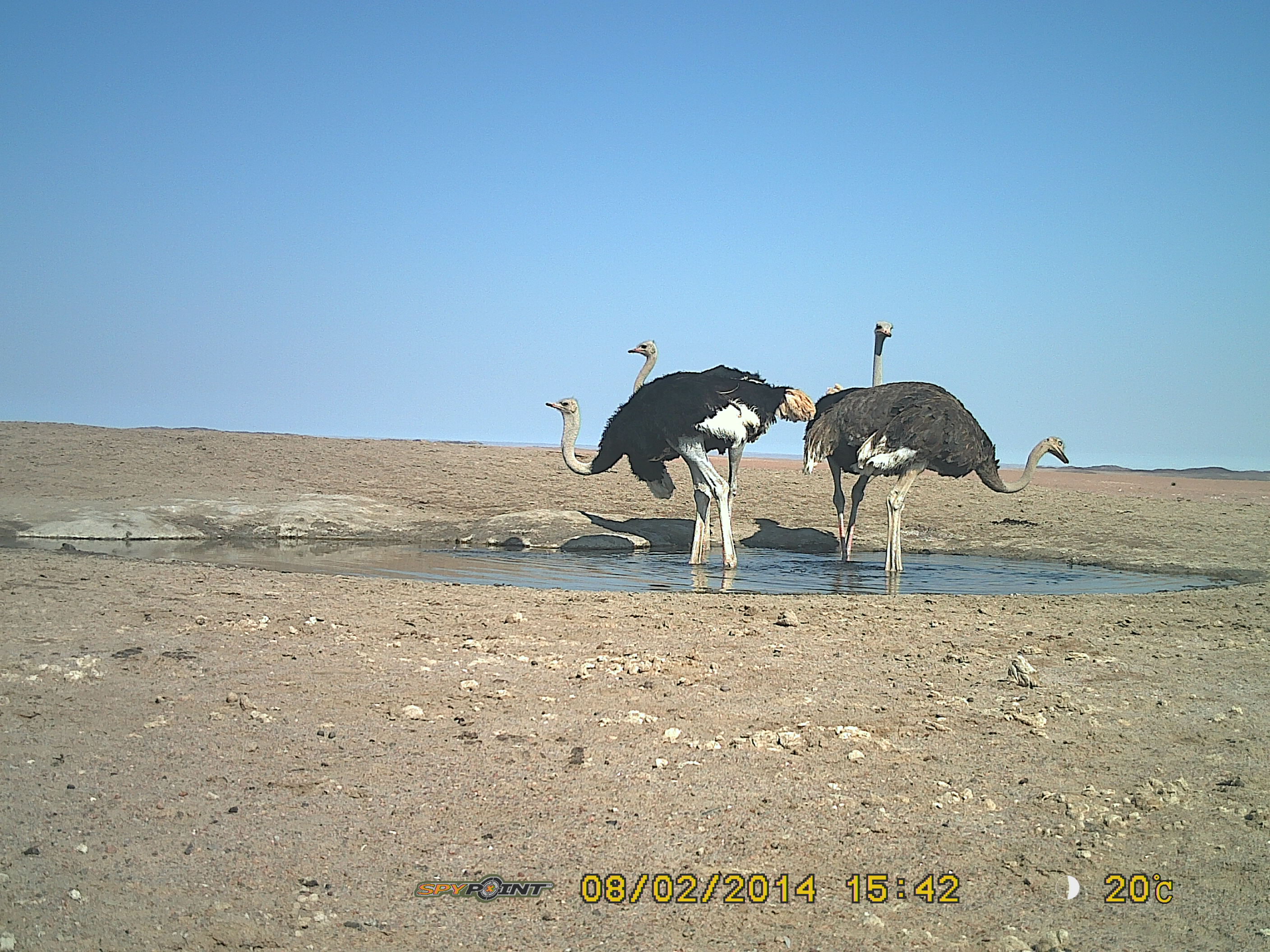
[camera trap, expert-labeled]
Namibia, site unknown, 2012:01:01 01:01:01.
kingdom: Animalia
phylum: Chordata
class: Aves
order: Struthioniformes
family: Struthionidae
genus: Struthio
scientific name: Struthio camelus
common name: common ostrich